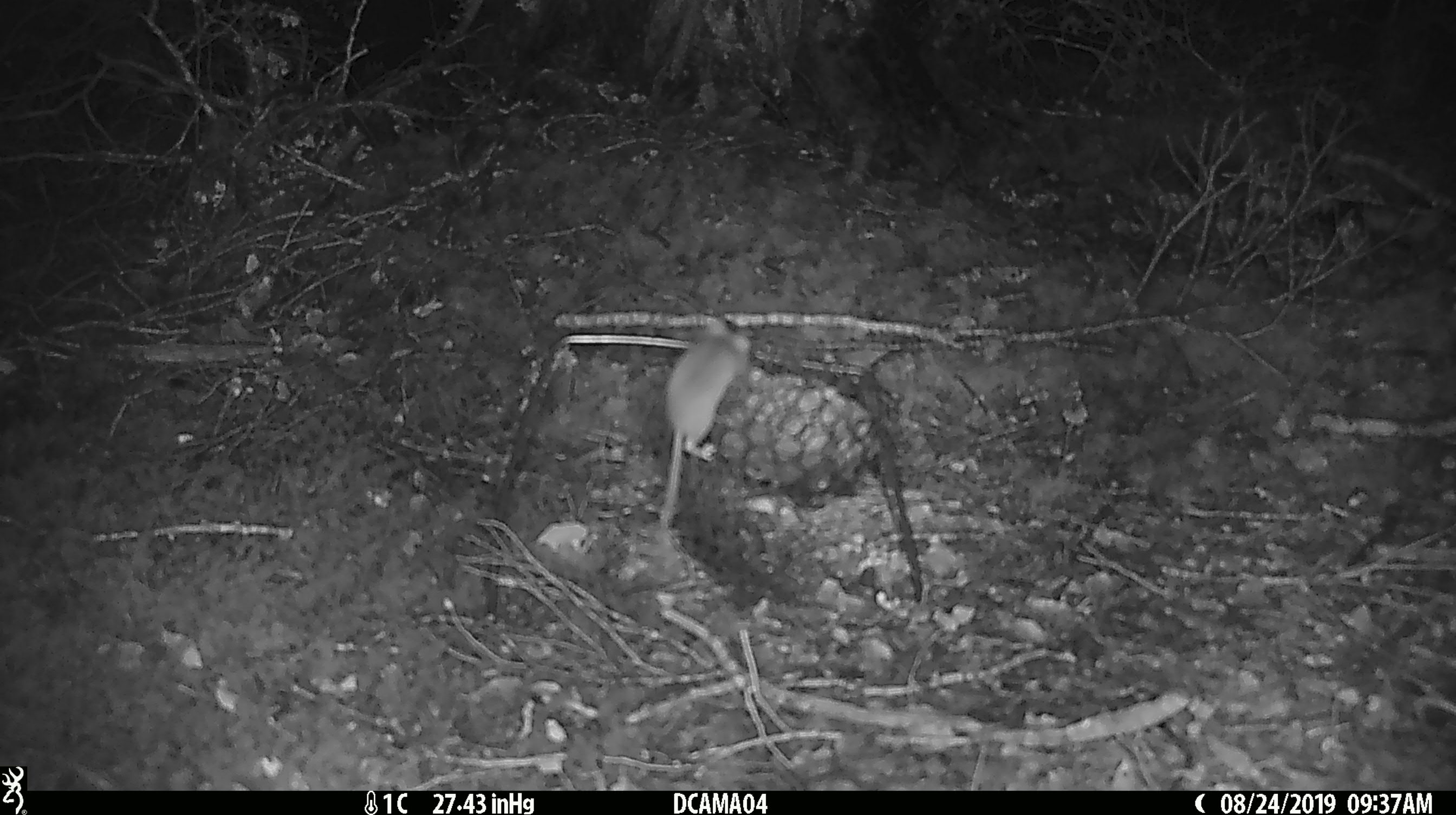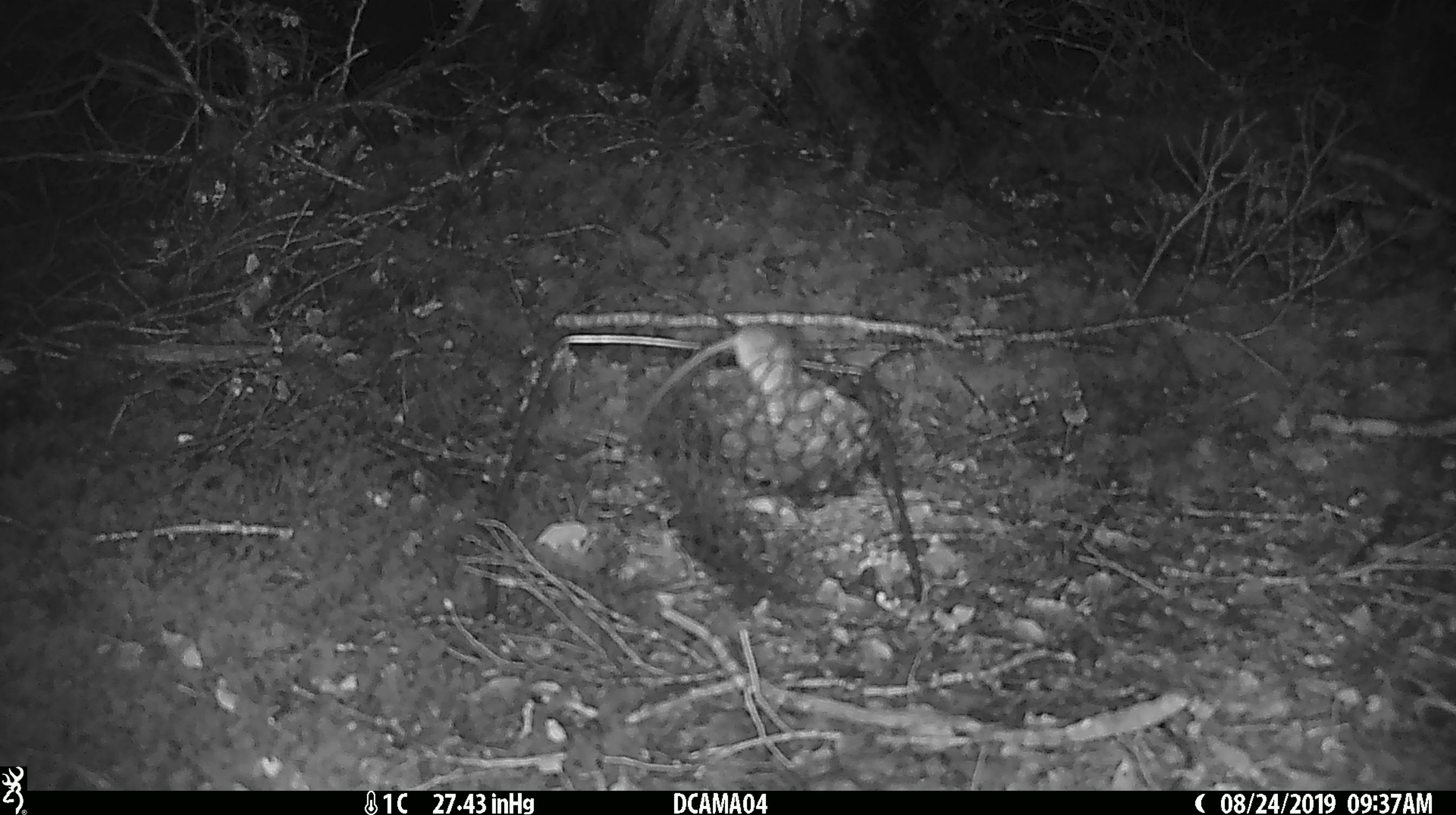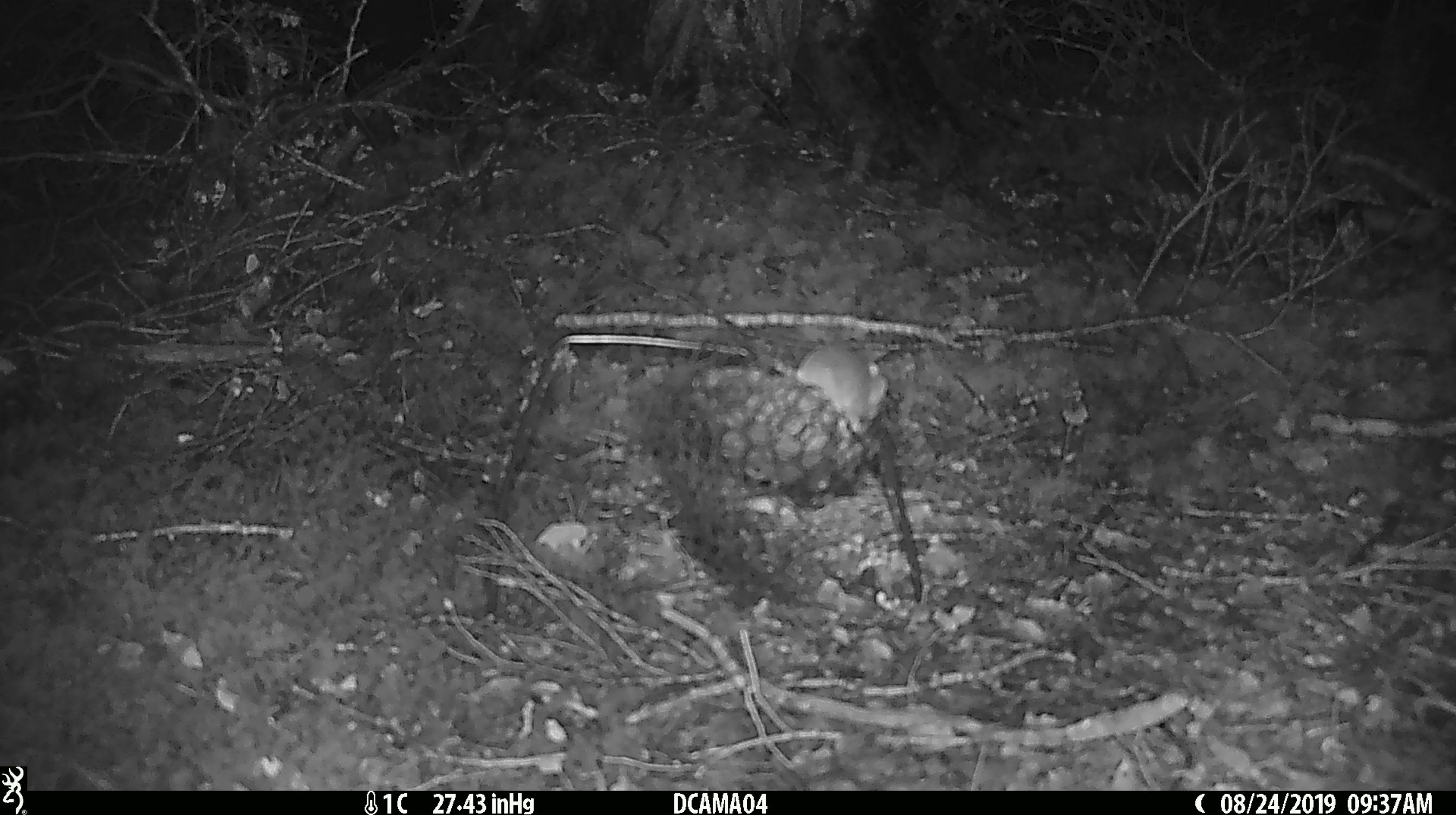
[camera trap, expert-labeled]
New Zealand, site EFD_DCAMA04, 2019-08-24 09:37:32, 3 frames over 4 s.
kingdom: Animalia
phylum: Chordata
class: Mammalia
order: Rodentia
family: Muridae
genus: Mus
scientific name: Mus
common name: mouse